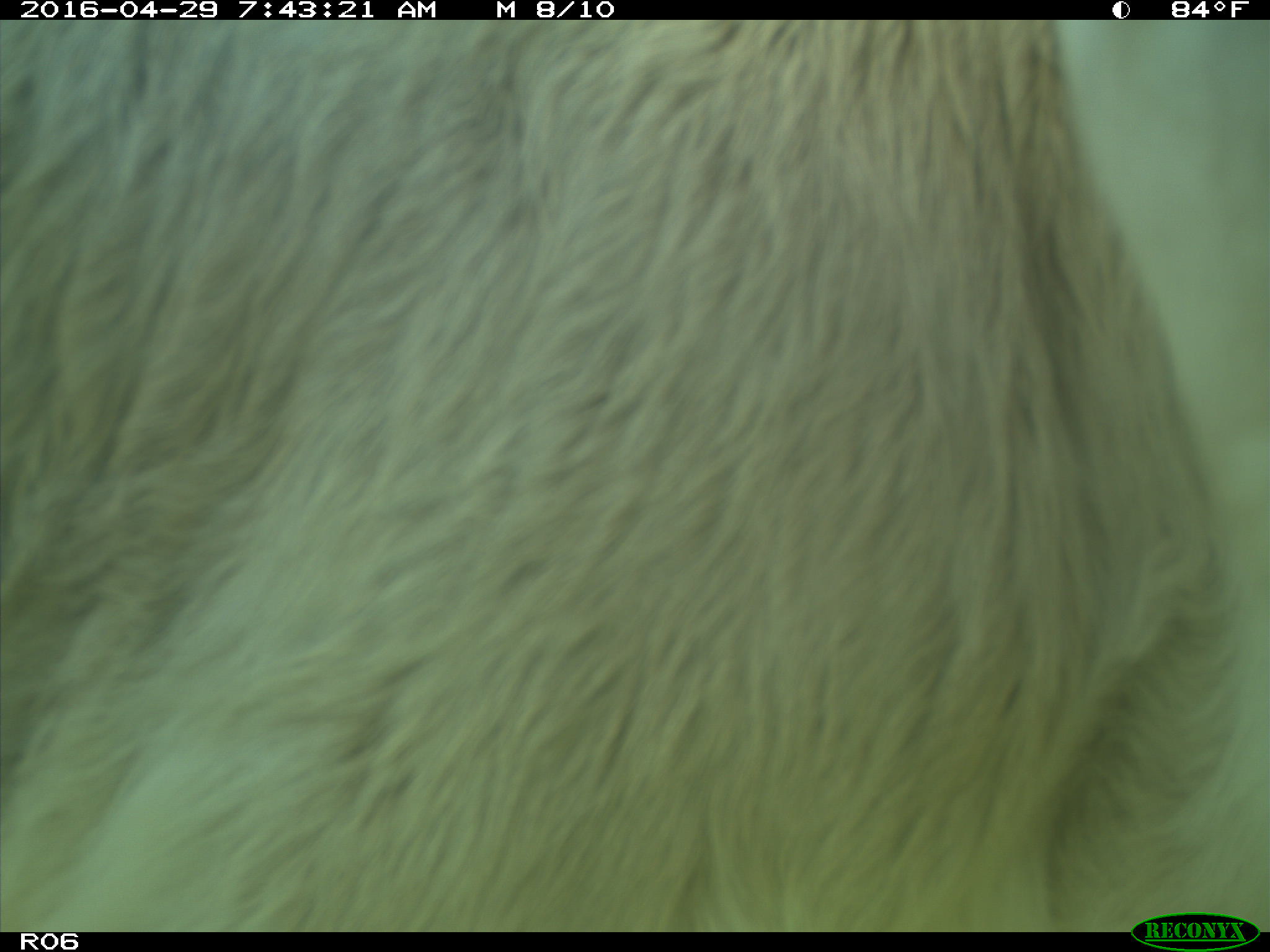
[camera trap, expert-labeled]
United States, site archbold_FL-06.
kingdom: Animalia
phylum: Chordata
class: Mammalia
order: Artiodactyla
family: Bovidae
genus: Bos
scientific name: Bos taurus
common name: domestic cow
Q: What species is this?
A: Bos taurus (domestic cow).